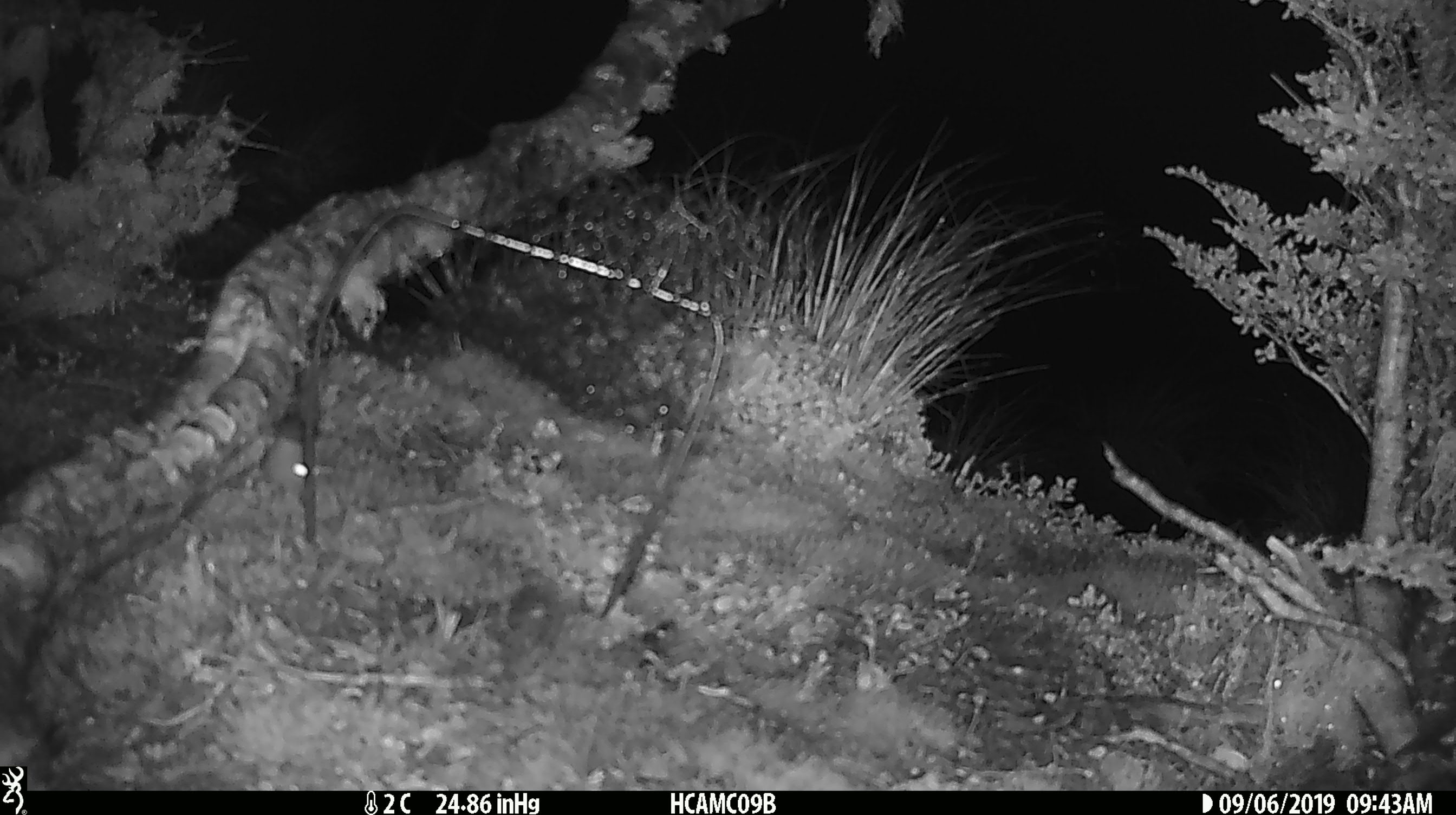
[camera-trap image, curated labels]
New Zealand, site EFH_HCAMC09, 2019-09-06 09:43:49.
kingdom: Animalia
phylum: Chordata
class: Mammalia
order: Rodentia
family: Muridae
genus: Mus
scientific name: Mus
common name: mouse